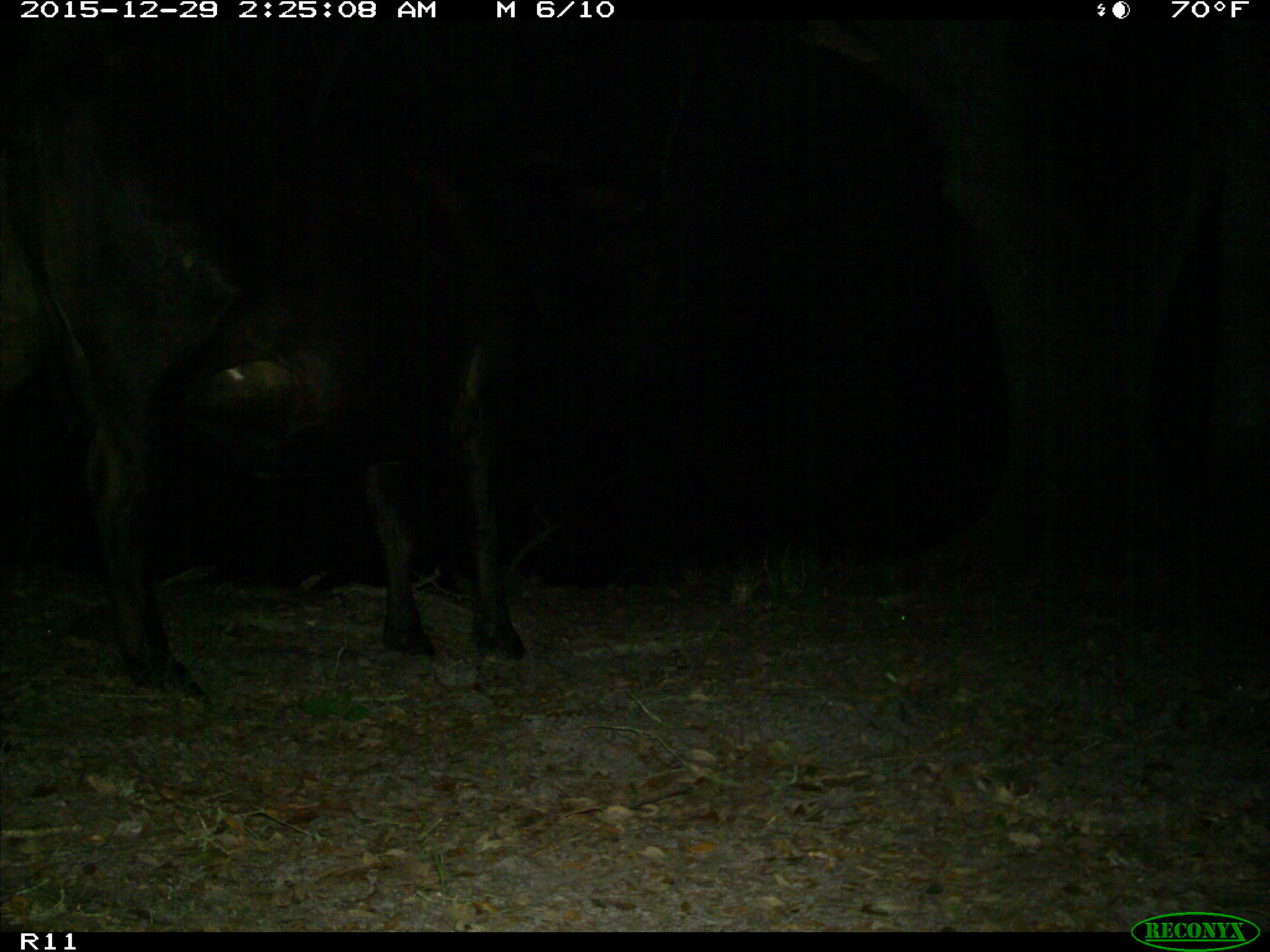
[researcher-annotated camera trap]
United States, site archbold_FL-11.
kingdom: Animalia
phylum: Chordata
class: Mammalia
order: Artiodactyla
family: Bovidae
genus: Bos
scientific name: Bos taurus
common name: domestic cow